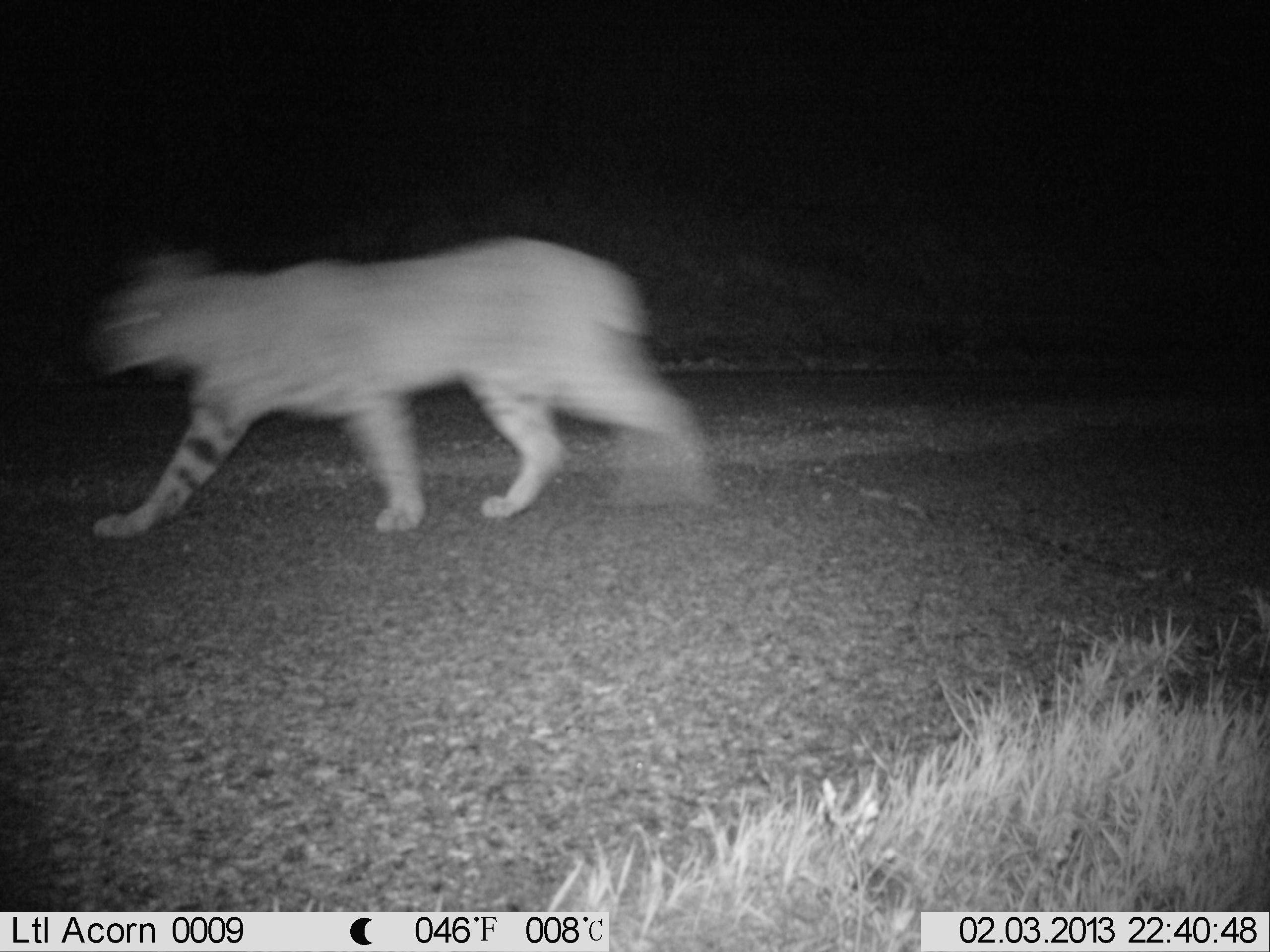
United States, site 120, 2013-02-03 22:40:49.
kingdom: Animalia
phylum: Chordata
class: Mammalia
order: Carnivora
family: Felidae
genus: Lynx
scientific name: Lynx rufus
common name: bobcat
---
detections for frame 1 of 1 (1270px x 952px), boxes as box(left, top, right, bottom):
bobcat: box(68, 222, 724, 547)